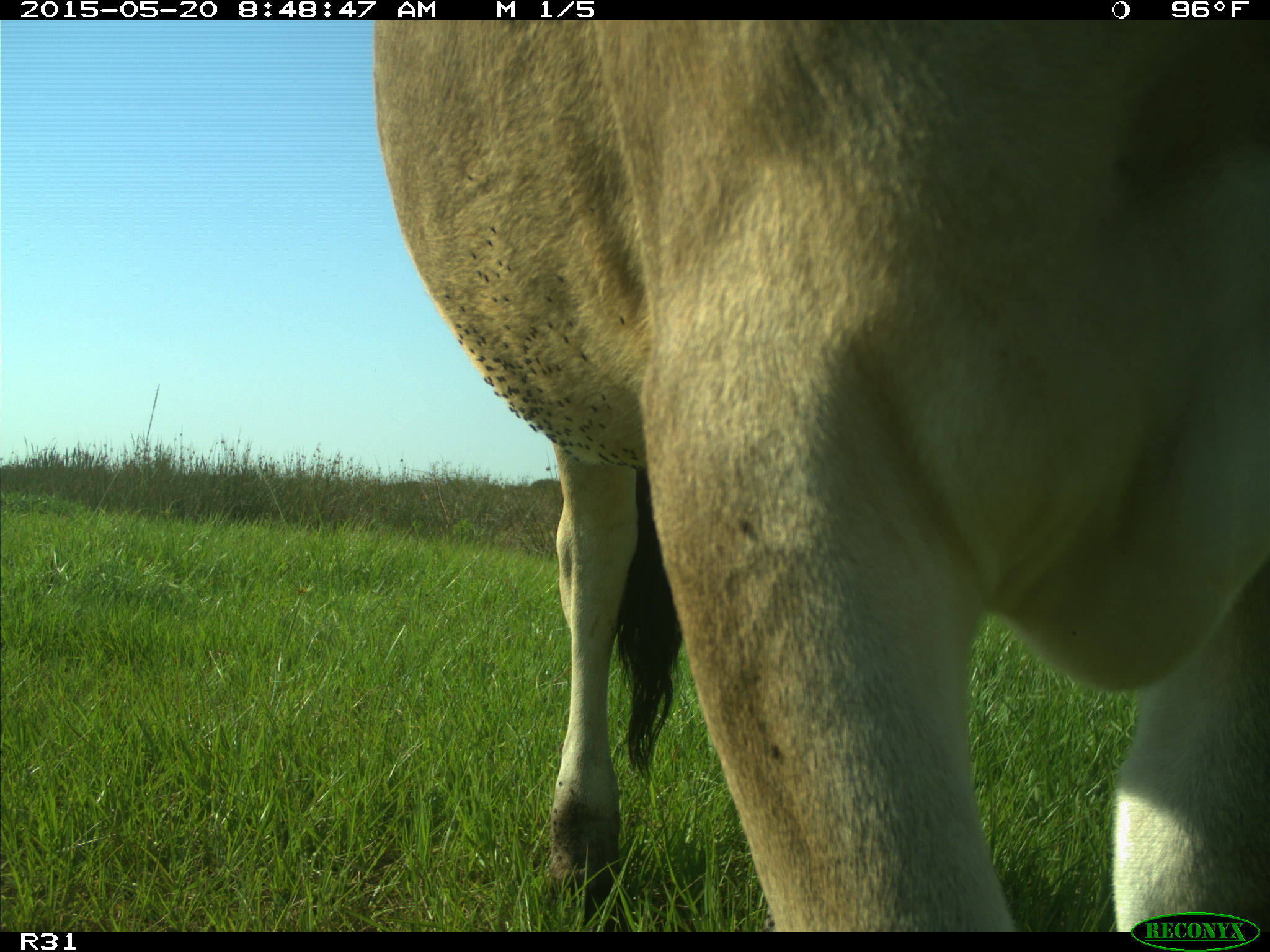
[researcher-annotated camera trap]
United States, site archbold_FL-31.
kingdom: Animalia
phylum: Chordata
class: Mammalia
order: Artiodactyla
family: Bovidae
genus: Bos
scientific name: Bos taurus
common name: domestic cow